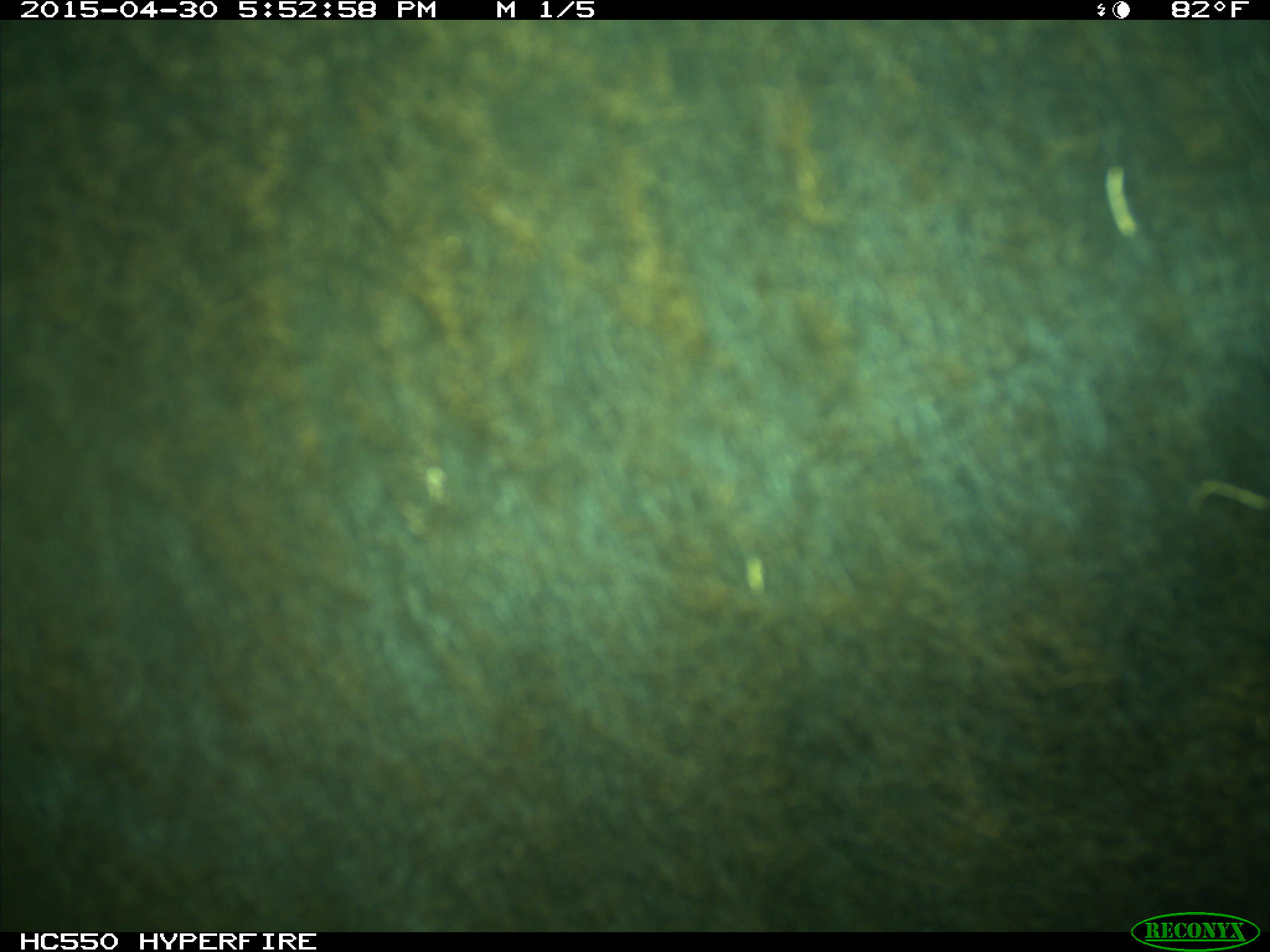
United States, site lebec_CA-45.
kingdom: Animalia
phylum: Chordata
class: Mammalia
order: Artiodactyla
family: Bovidae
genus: Bos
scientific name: Bos taurus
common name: domestic cow